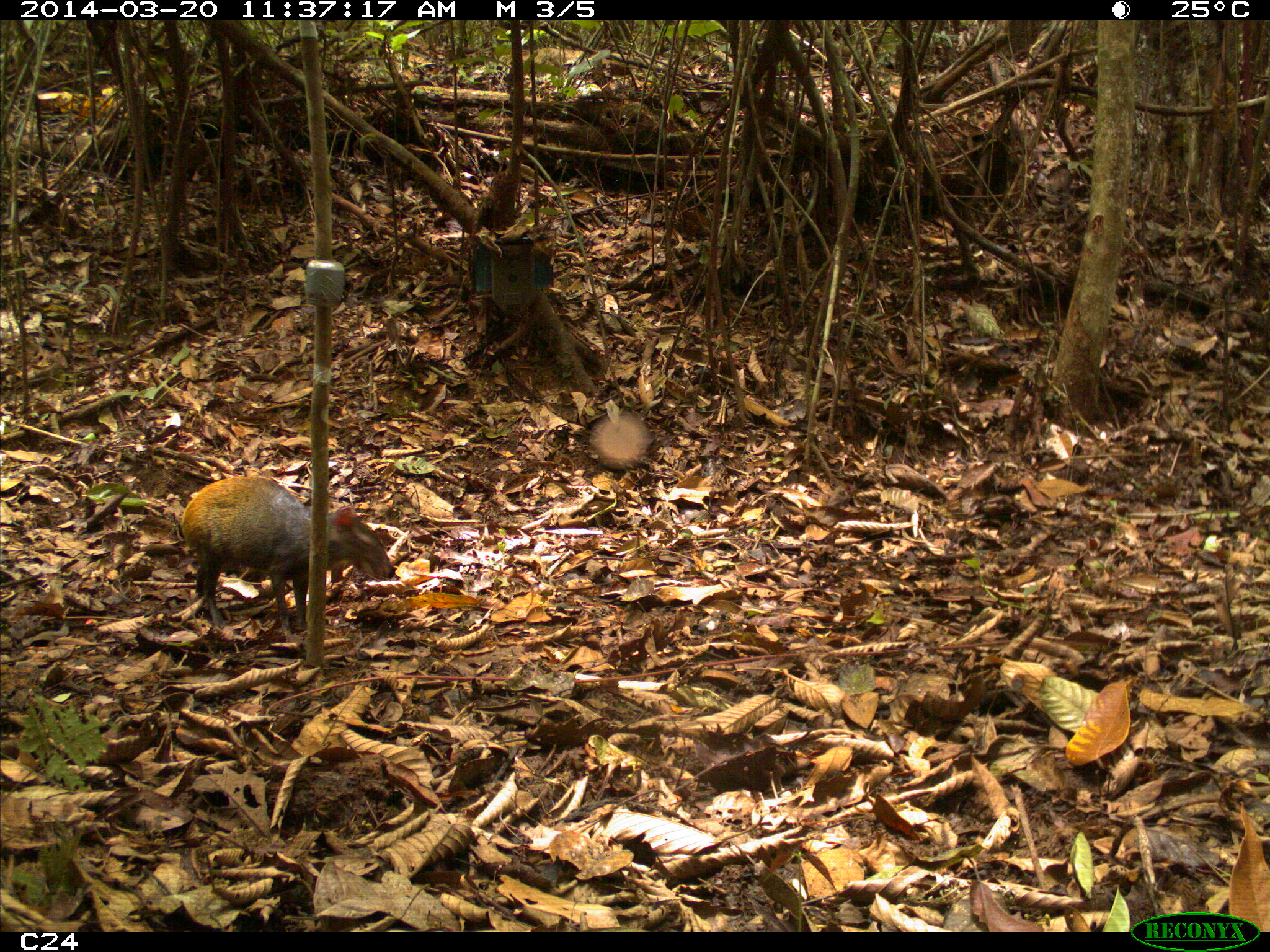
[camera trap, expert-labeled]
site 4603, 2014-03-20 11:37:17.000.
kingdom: Animalia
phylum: Chordata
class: Mammalia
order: Rodentia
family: Dasyproctidae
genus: Dasyprocta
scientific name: Dasyprocta leporina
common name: red-rumped agouti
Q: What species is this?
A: Dasyprocta leporina (red-rumped agouti).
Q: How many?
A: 1.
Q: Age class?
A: Adult.